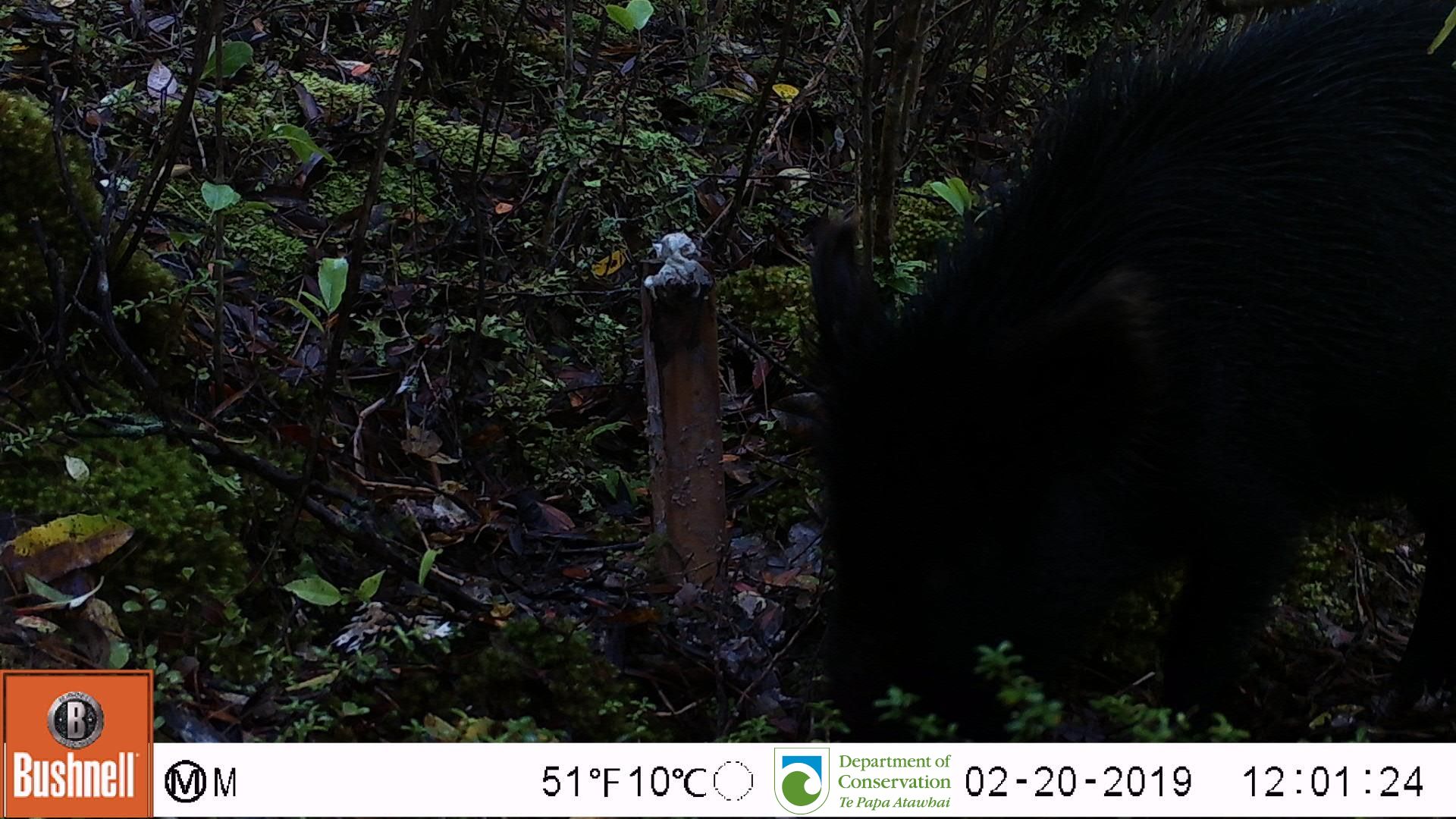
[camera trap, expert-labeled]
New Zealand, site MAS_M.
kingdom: Animalia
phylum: Chordata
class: Mammalia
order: Artiodactyla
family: Suidae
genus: Sus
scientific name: Sus scrofa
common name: pig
Pig (Sus scrofa).